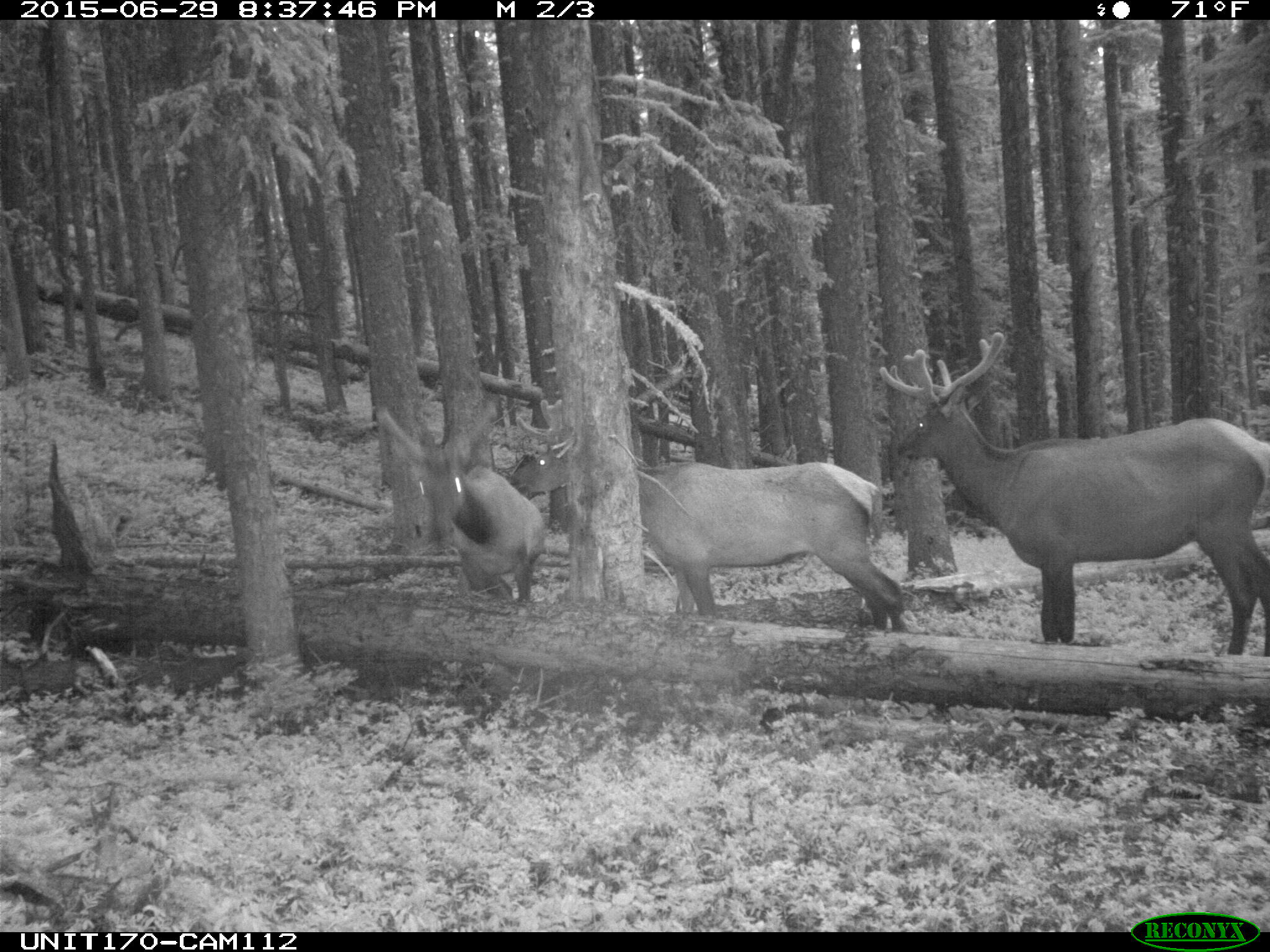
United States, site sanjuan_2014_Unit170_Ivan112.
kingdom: Animalia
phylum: Chordata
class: Mammalia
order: Artiodactyla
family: Cervidae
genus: Cervus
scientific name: Cervus elaphus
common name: red deer